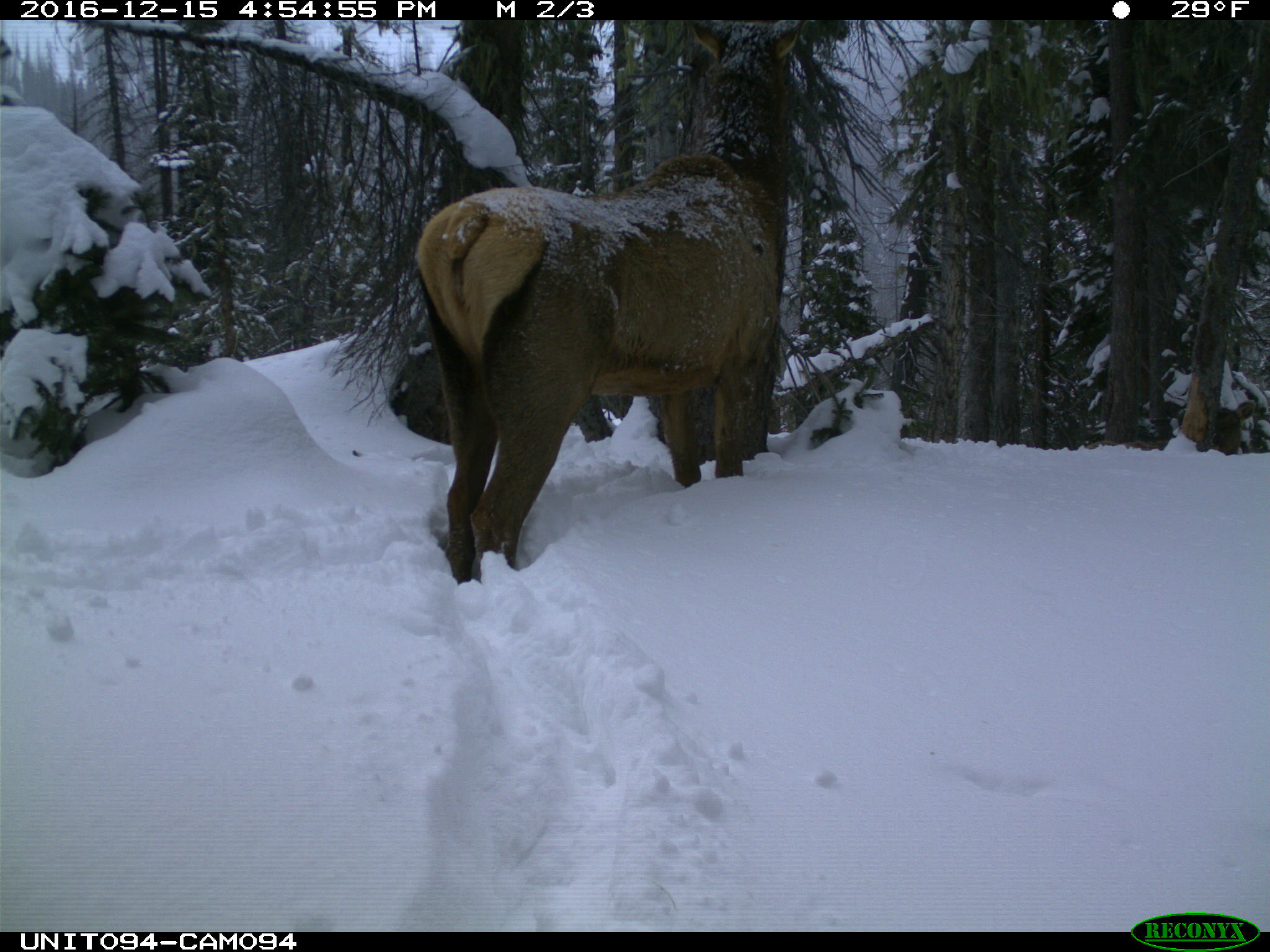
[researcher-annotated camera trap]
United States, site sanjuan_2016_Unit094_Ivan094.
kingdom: Animalia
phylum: Chordata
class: Mammalia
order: Artiodactyla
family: Cervidae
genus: Cervus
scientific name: Cervus elaphus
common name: red deer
Cervus elaphus (red deer).